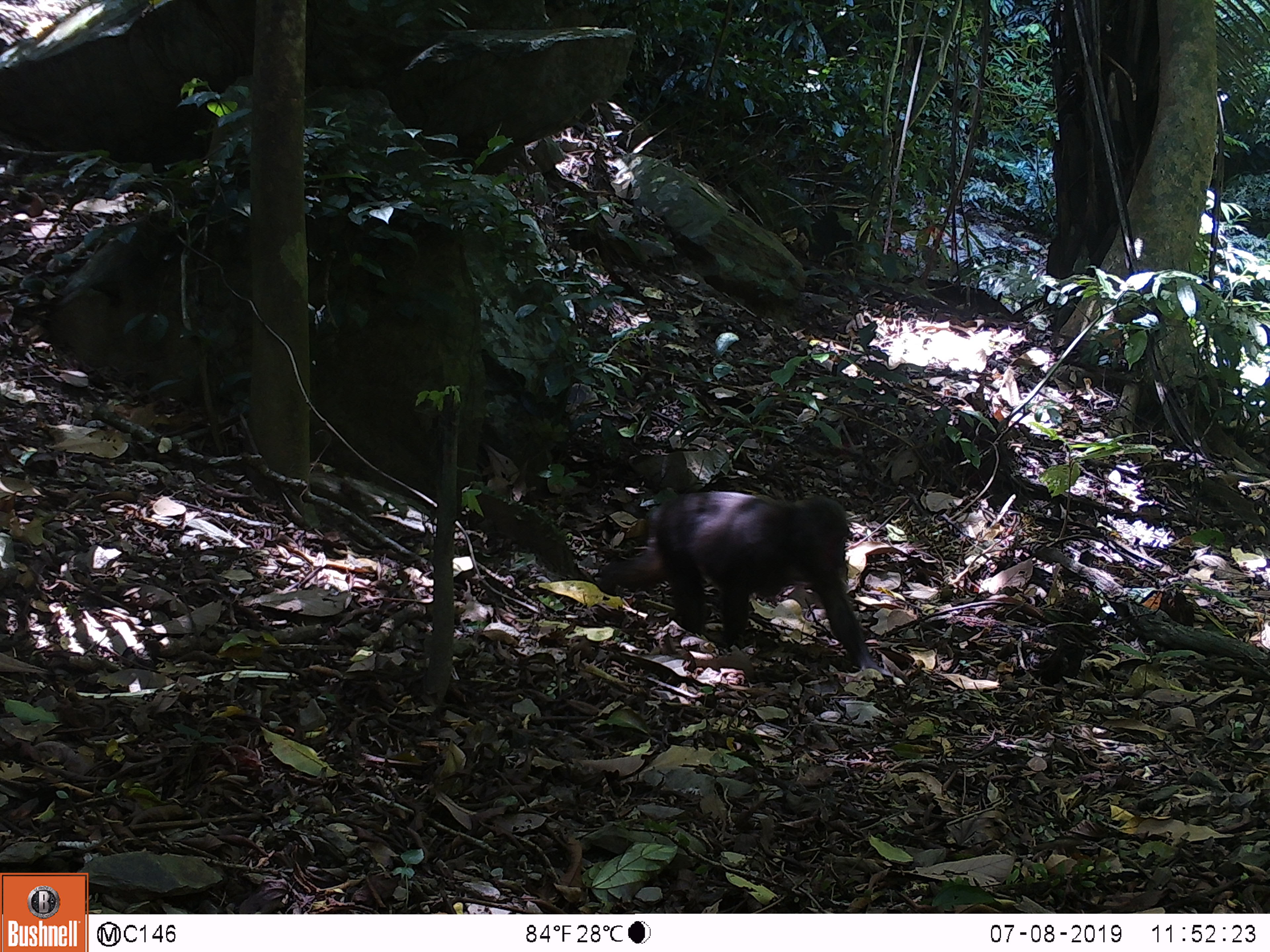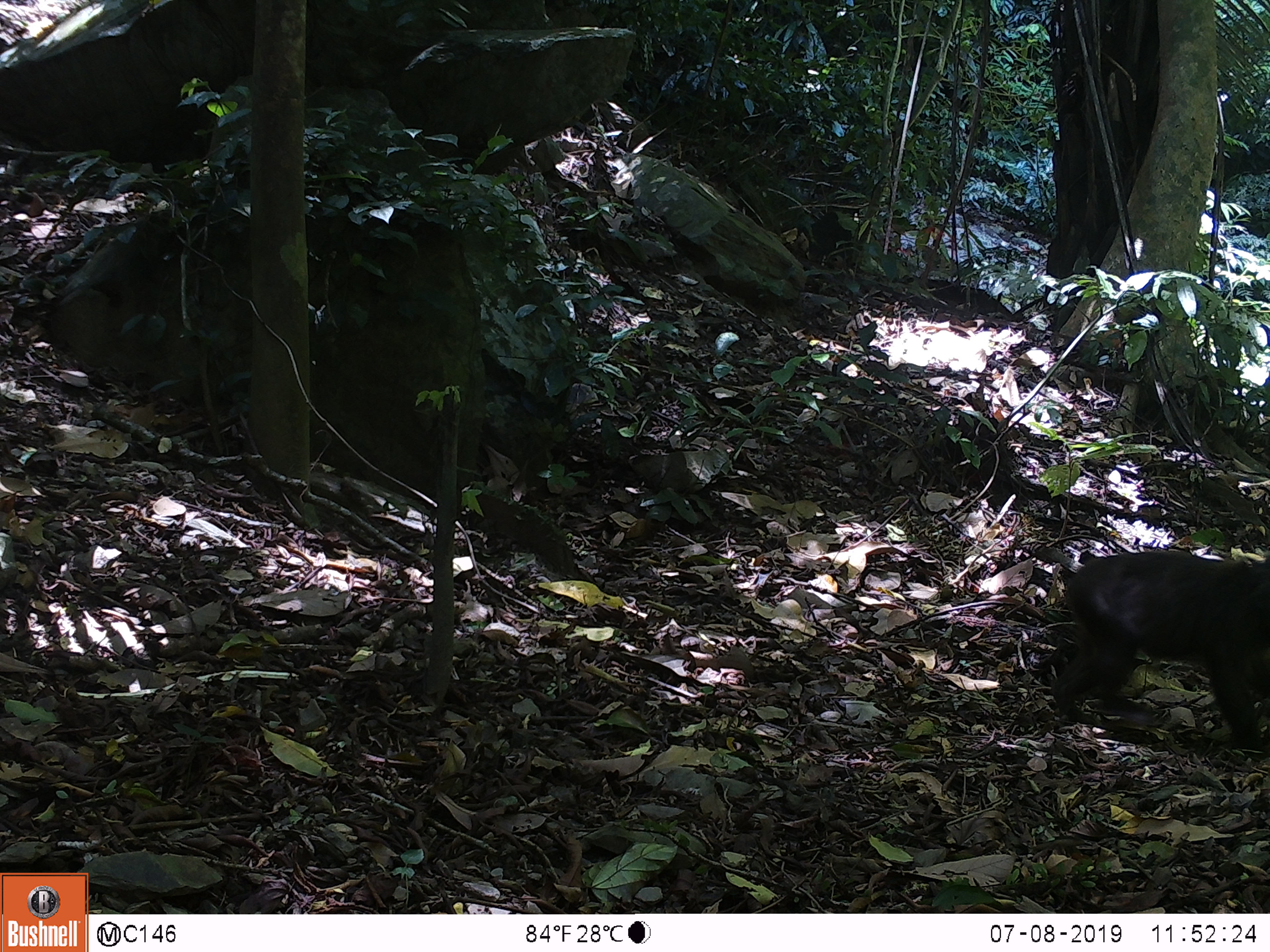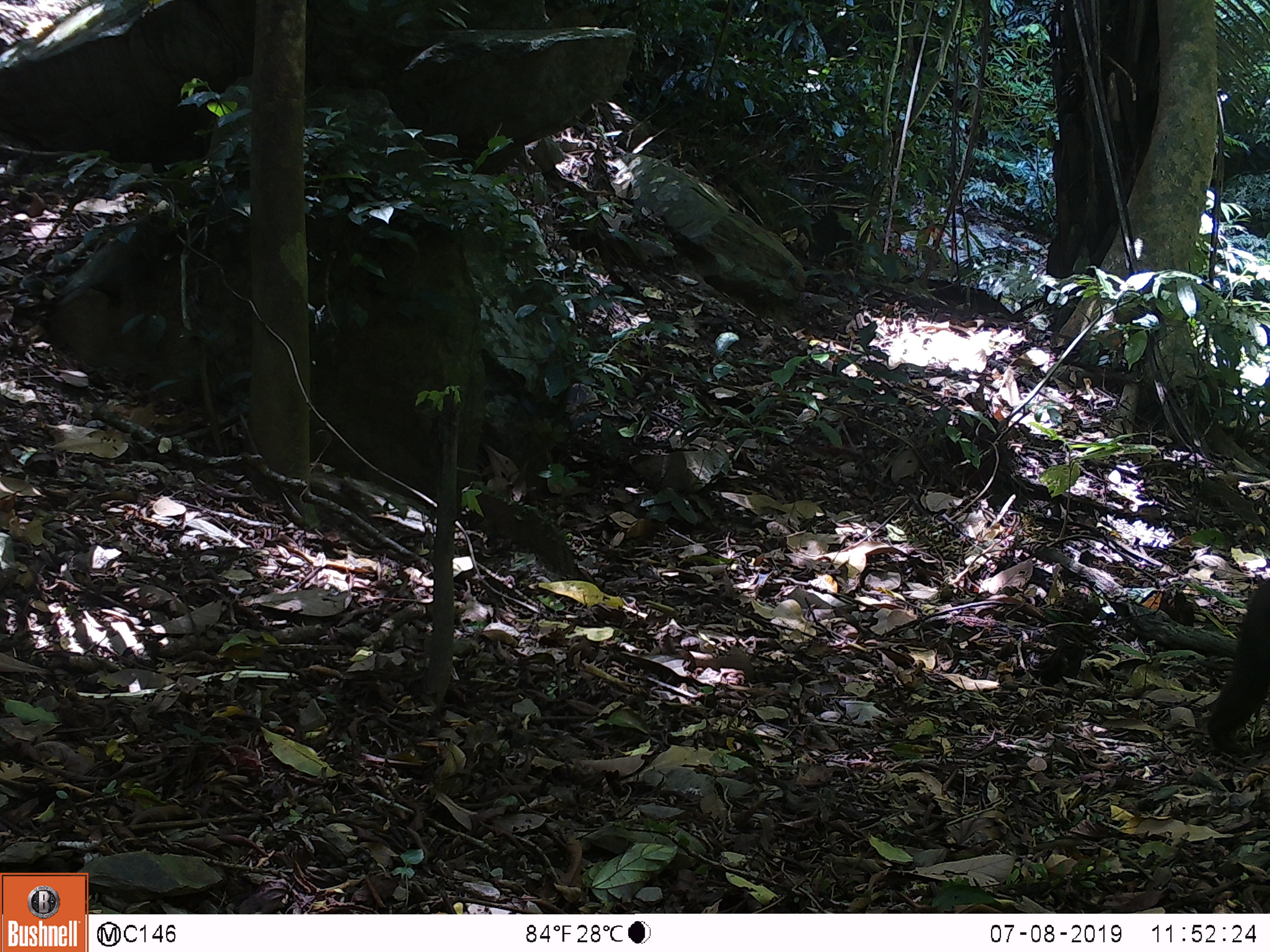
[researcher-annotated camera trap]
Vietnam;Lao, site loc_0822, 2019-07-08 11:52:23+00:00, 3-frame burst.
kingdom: Animalia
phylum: Chordata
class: Mammalia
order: Primates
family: Cercopithecidae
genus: Macaca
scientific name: Macaca arctoides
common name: stump-tailed macaque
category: stump tailed macaque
Stump tailed macaque (stump-tailed macaque) (Macaca arctoides). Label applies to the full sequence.